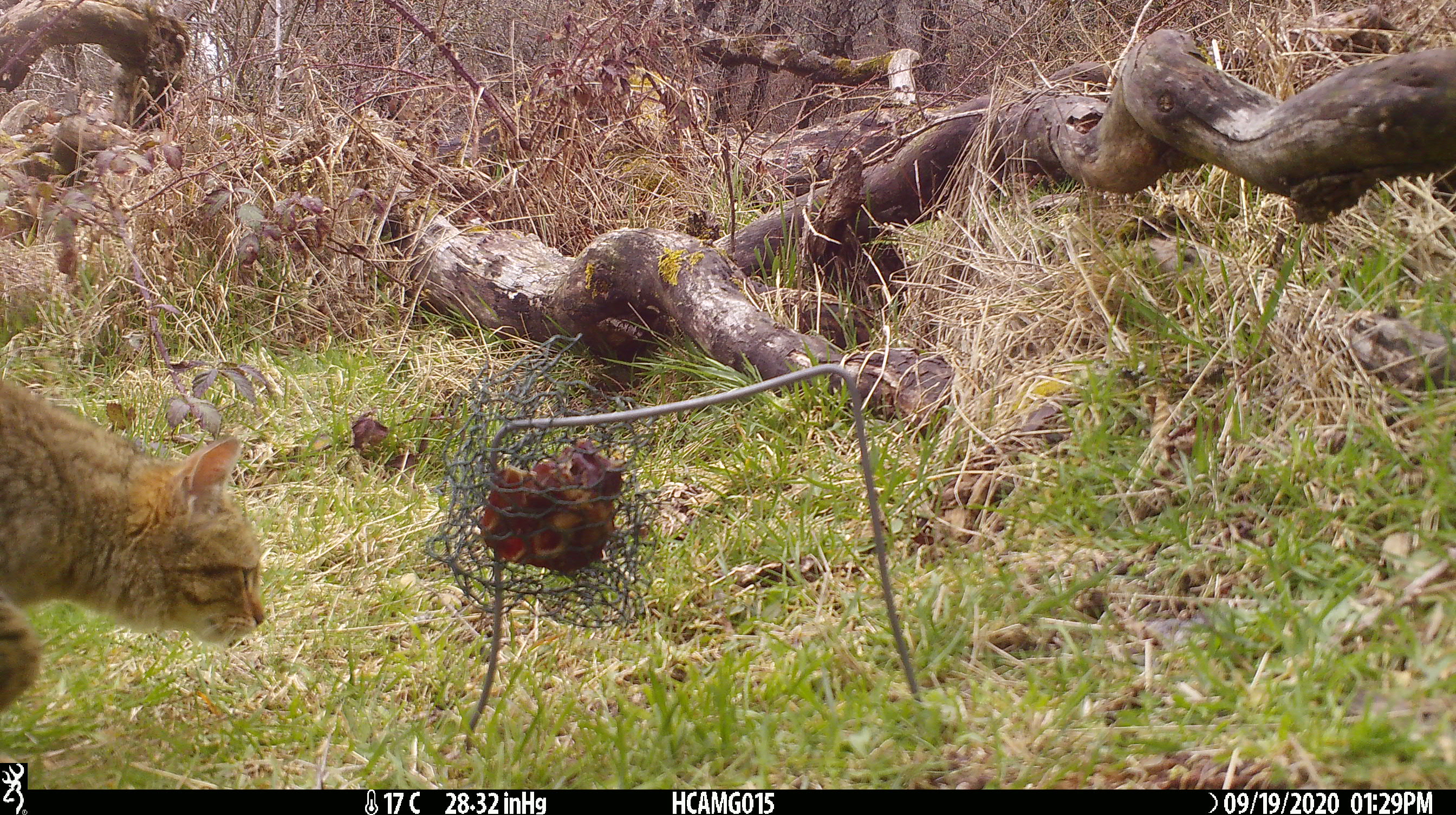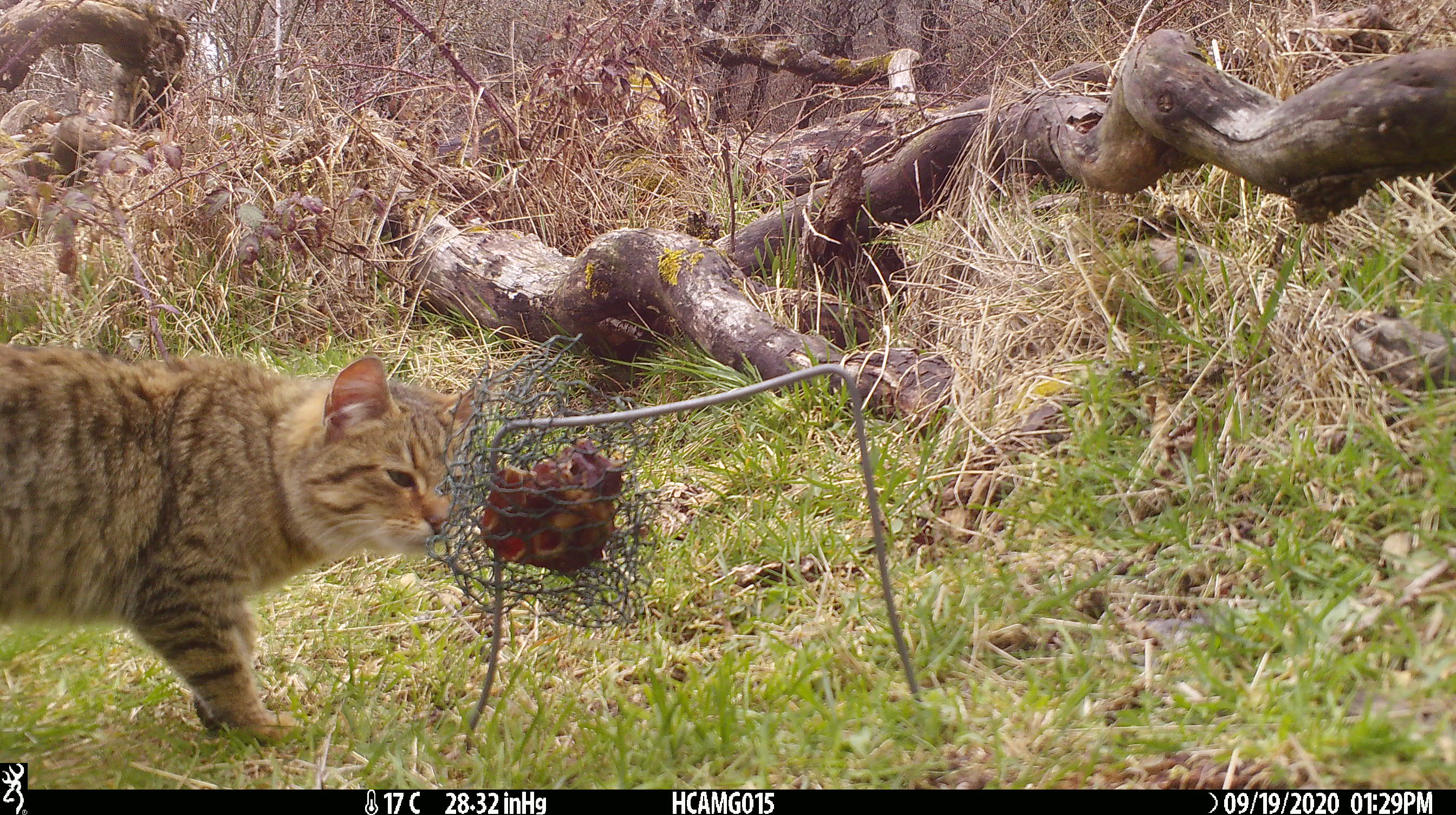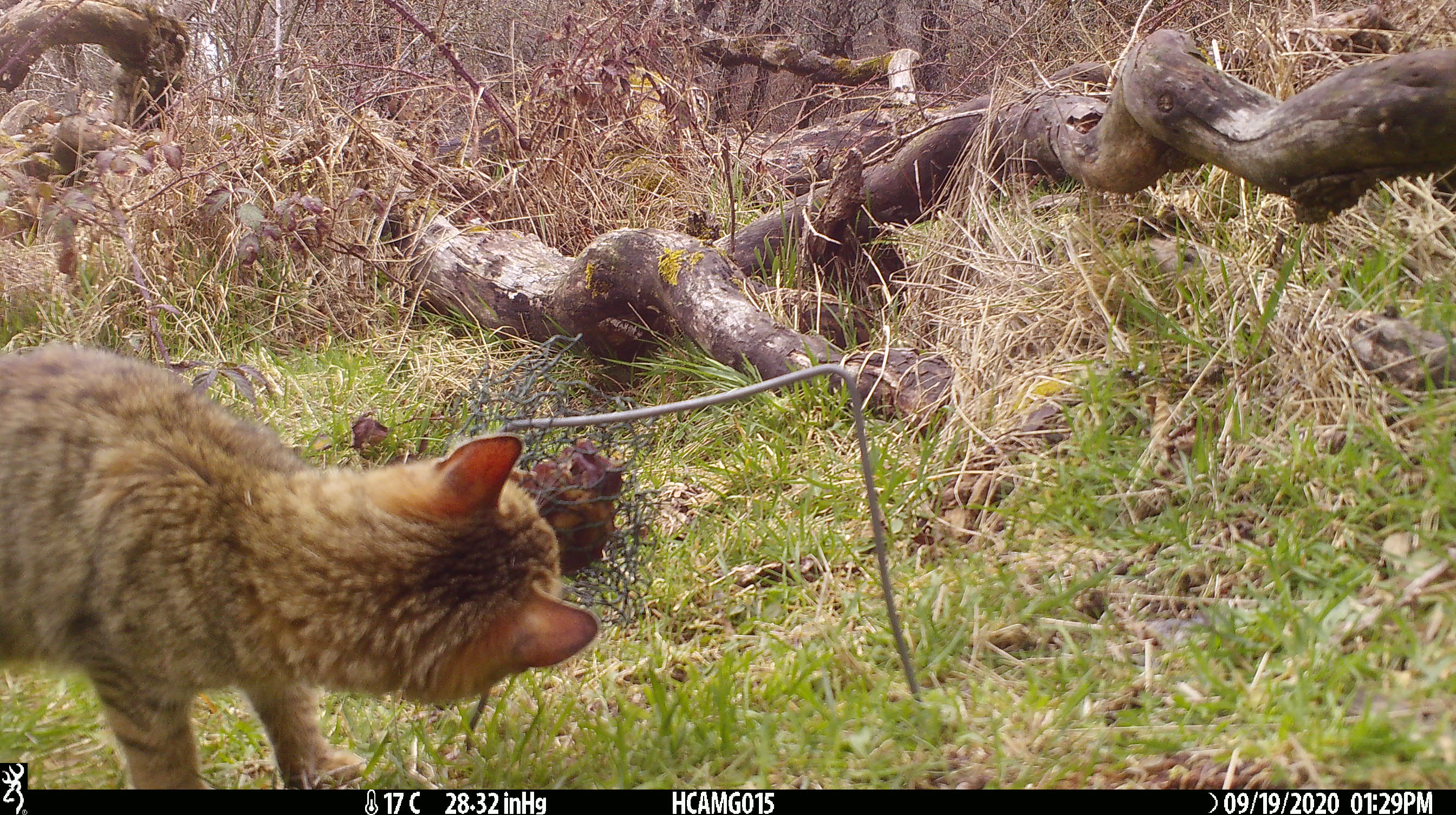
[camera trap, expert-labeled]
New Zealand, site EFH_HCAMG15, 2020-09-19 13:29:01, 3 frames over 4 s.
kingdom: Animalia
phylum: Chordata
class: Mammalia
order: Carnivora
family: Felidae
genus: Felis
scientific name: Felis catus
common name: domestic cat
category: cat